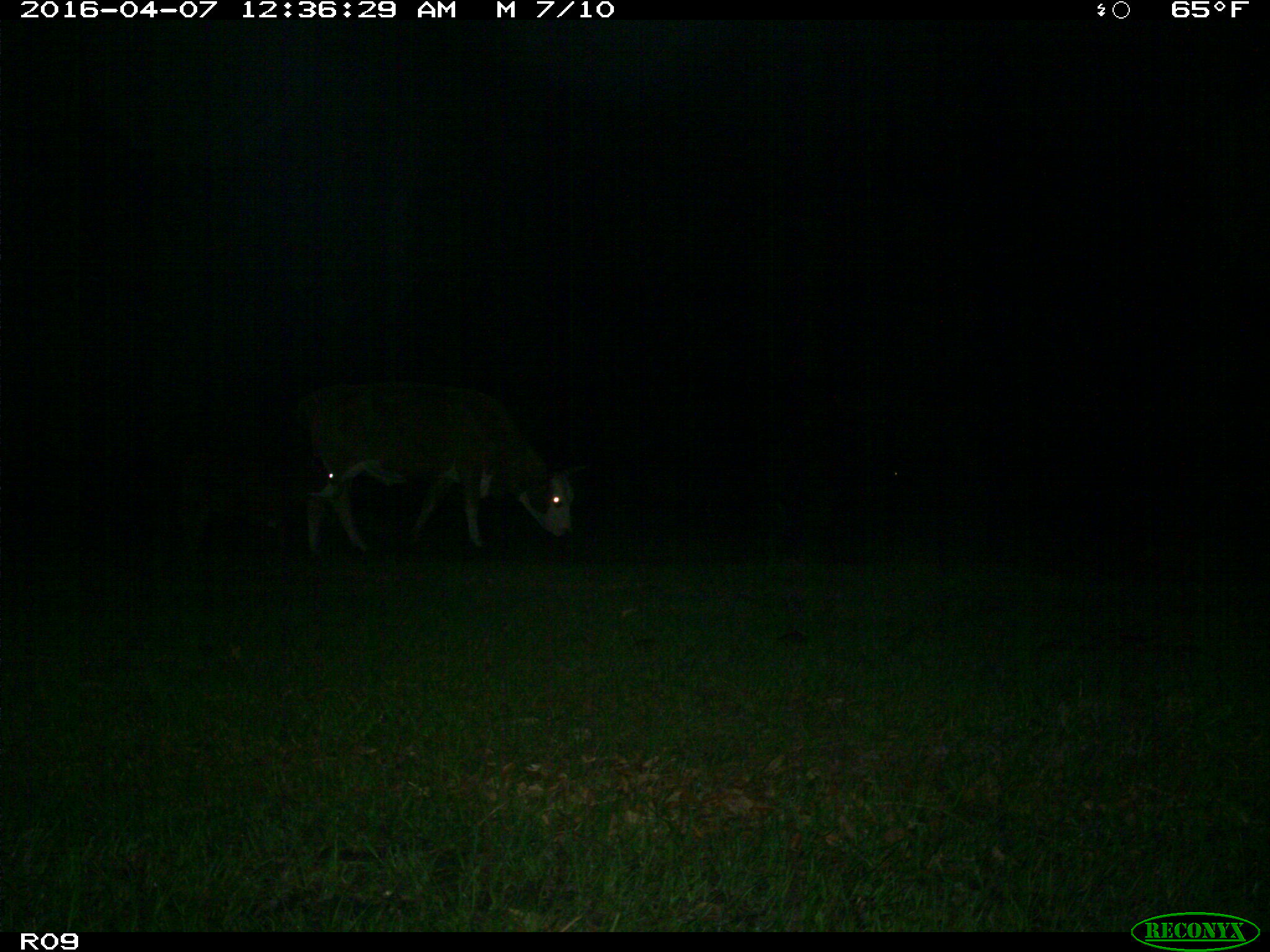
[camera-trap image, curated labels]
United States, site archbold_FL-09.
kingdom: Animalia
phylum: Chordata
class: Mammalia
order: Artiodactyla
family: Bovidae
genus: Bos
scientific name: Bos taurus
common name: domestic cow